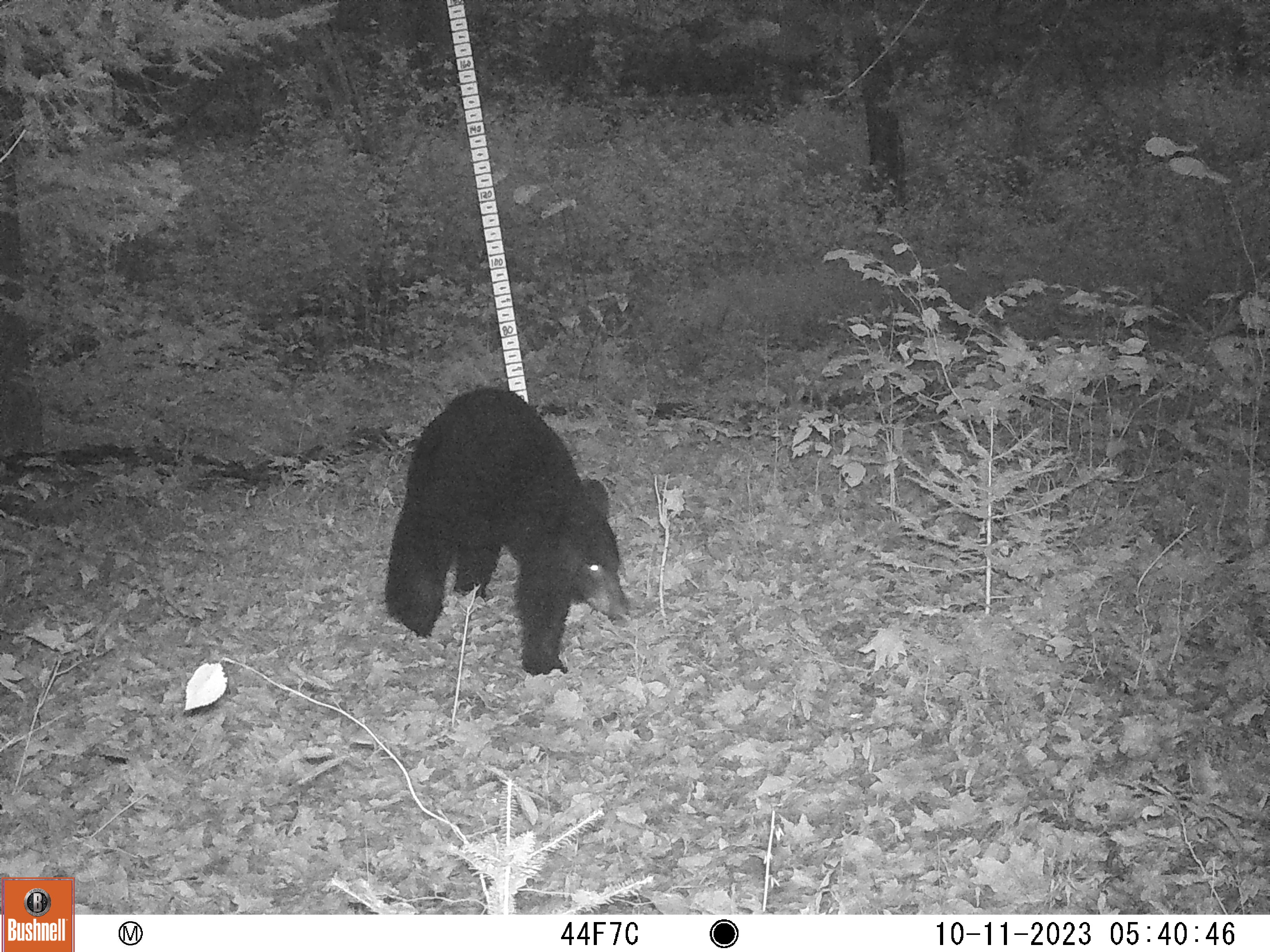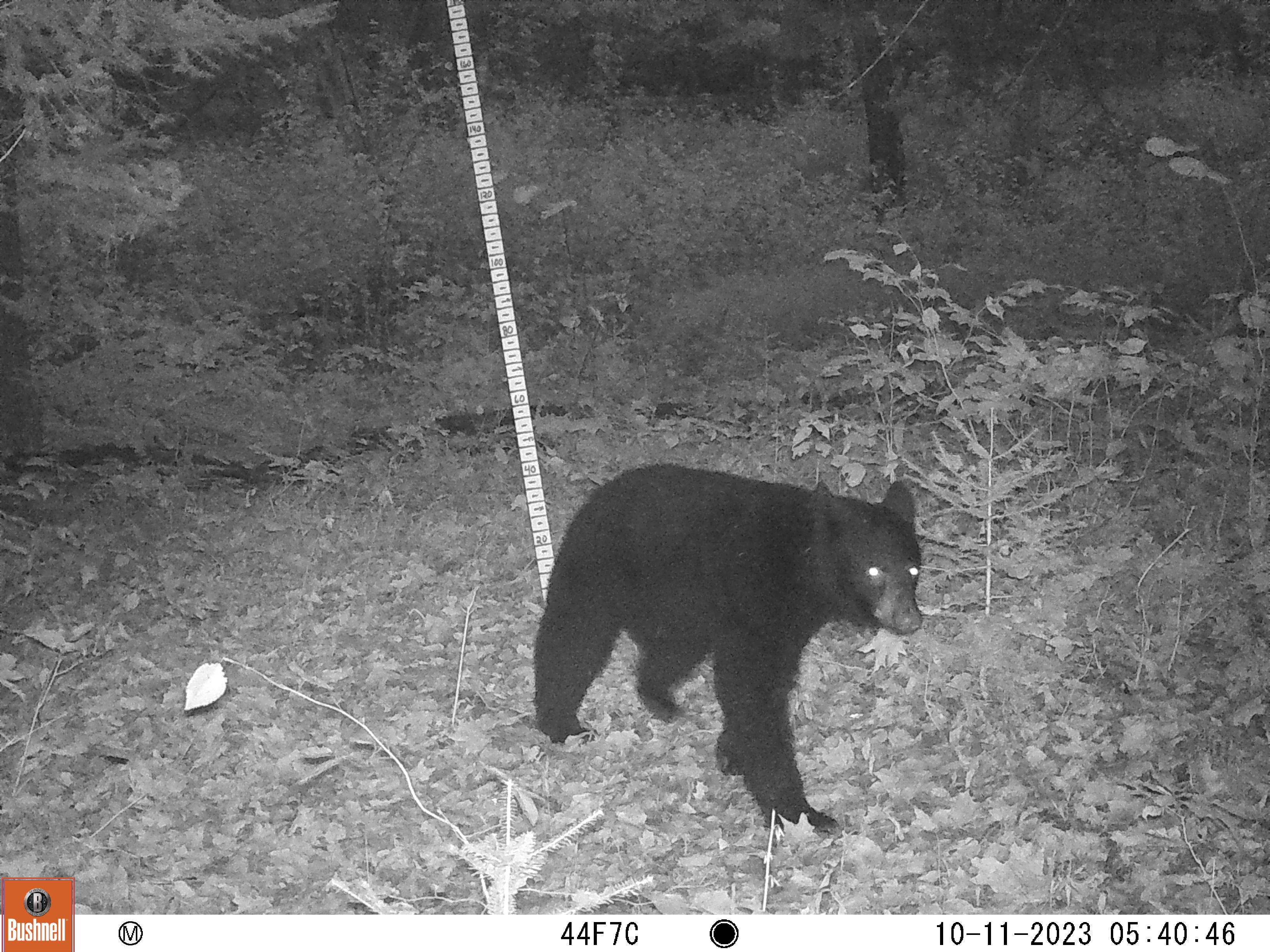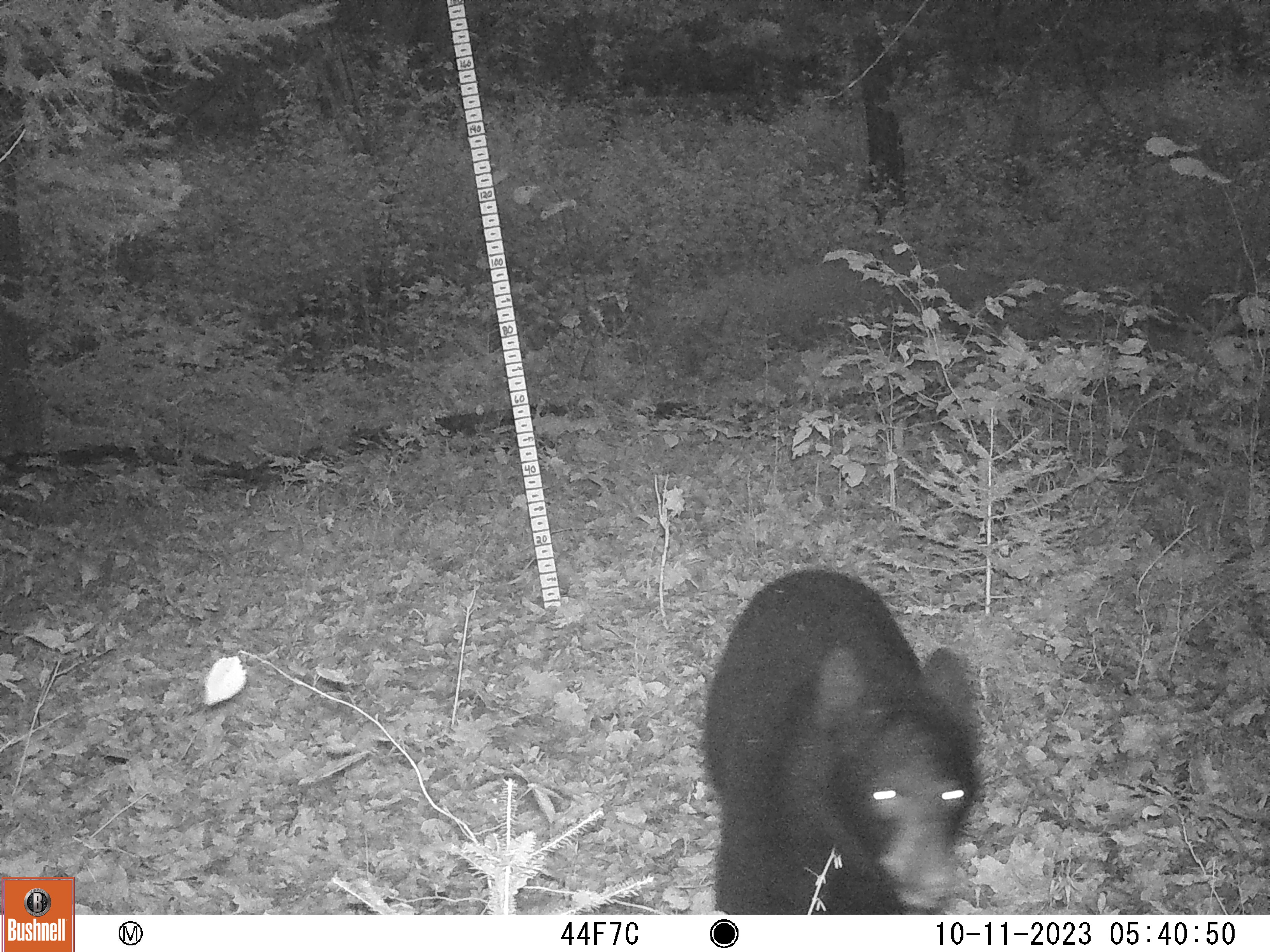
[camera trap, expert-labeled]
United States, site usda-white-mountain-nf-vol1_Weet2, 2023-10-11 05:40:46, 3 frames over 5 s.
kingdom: Animalia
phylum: Chordata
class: Mammalia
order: Carnivora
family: Ursidae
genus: Ursus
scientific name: Ursus americanus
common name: black bear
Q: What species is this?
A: Black bear (Ursus americanus).